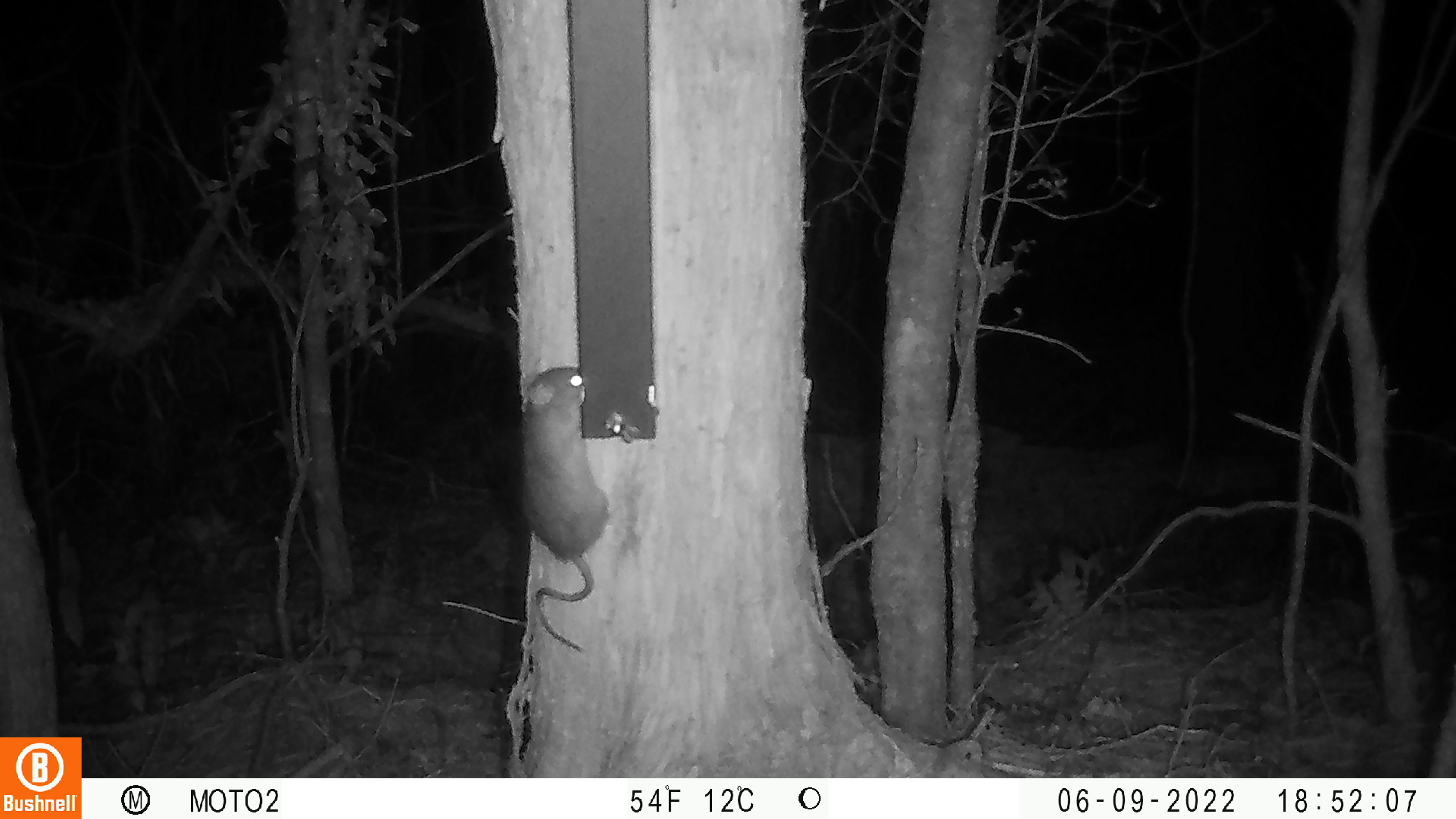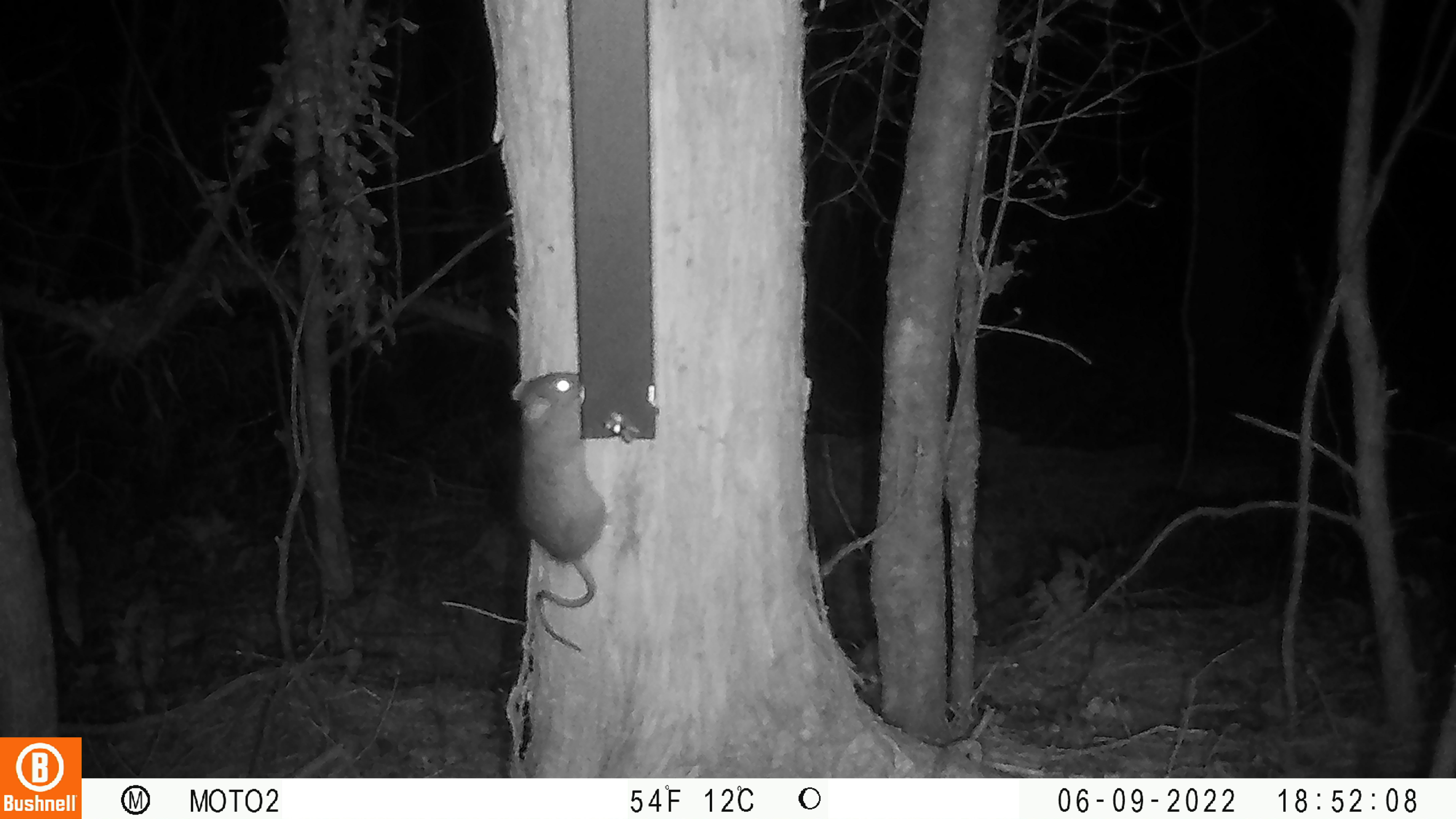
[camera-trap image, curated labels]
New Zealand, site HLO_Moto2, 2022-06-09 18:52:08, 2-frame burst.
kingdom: Animalia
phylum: Chordata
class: Mammalia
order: Rodentia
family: Muridae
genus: Rattus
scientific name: Rattus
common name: rat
Rat (Rattus).